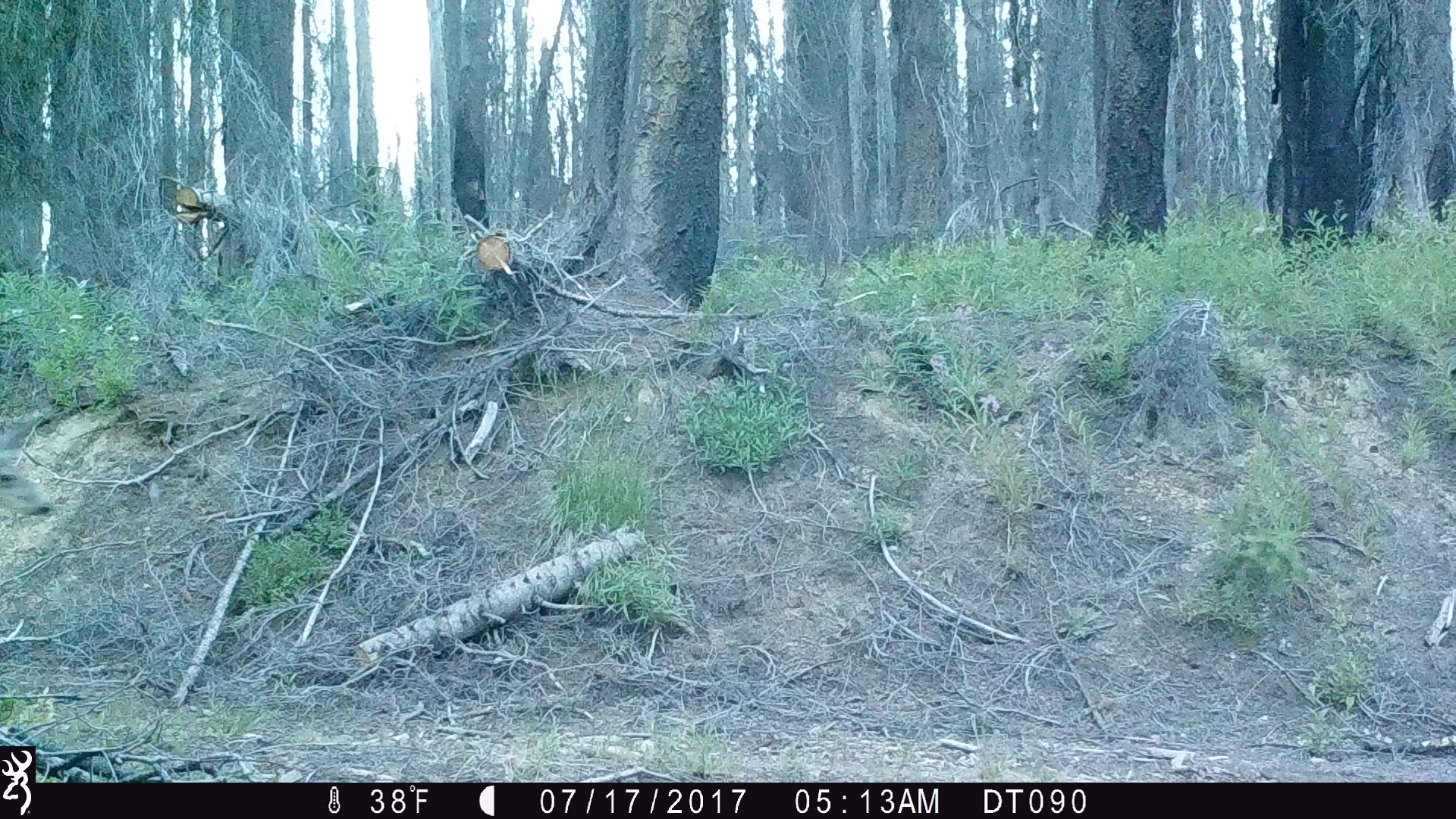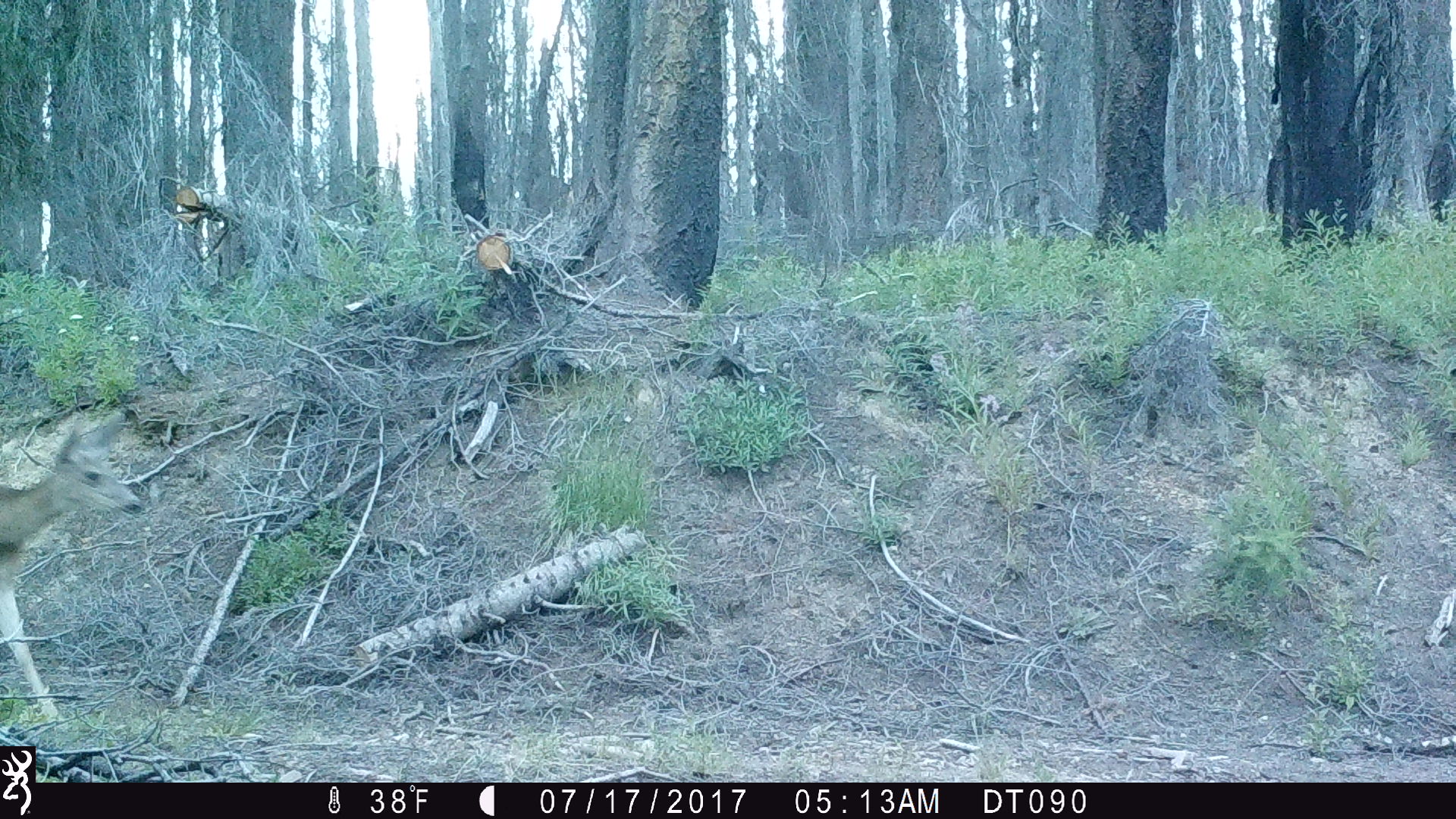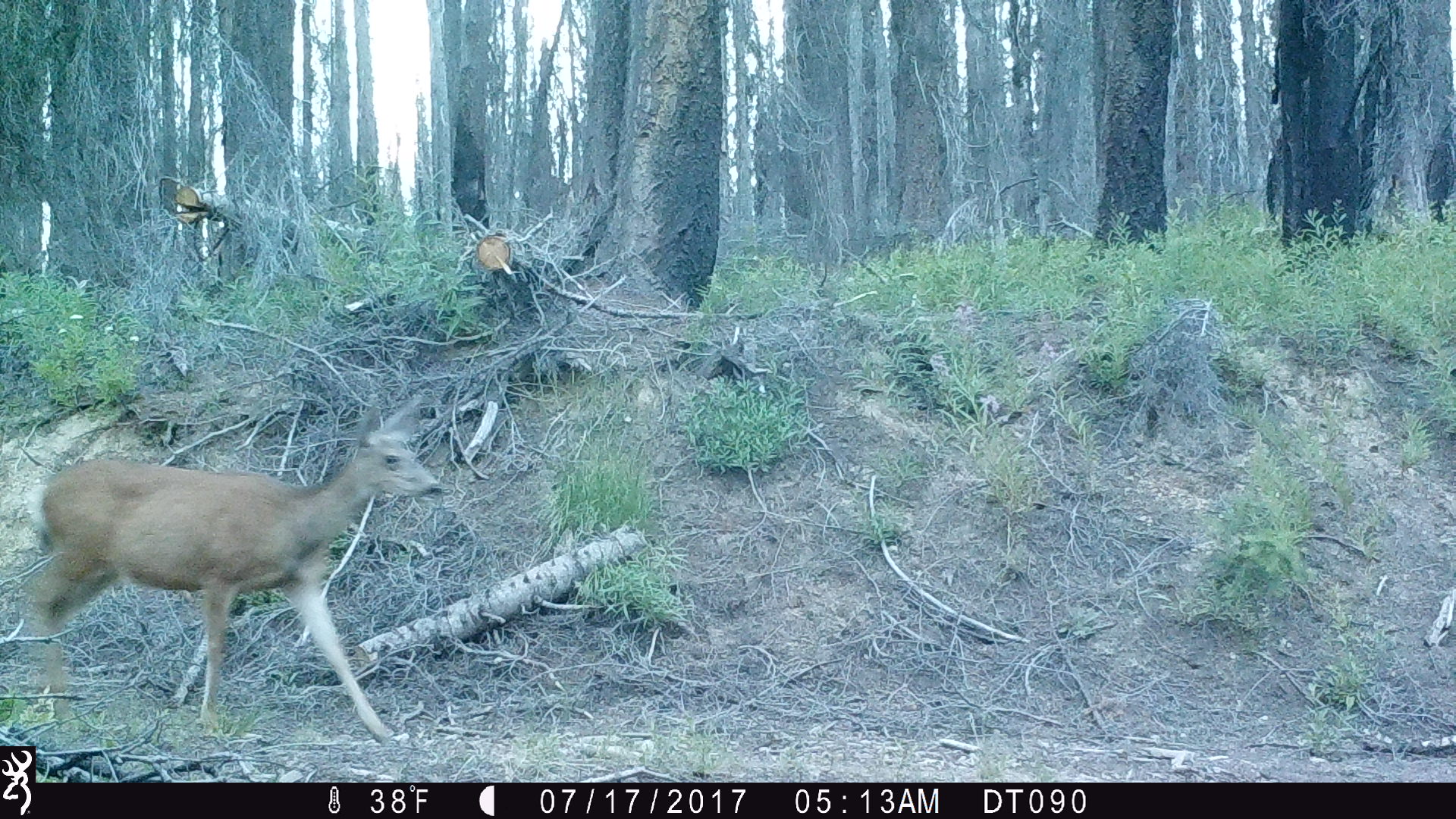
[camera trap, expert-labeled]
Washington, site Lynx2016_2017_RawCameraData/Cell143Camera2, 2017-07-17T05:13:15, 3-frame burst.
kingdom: Animalia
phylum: Chordata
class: Mammalia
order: Artiodactyla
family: Cervidae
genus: Odocoileus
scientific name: Odocoileus hemionus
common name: mule deer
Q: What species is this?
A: Odocoileus hemionus (mule deer).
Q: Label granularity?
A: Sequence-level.